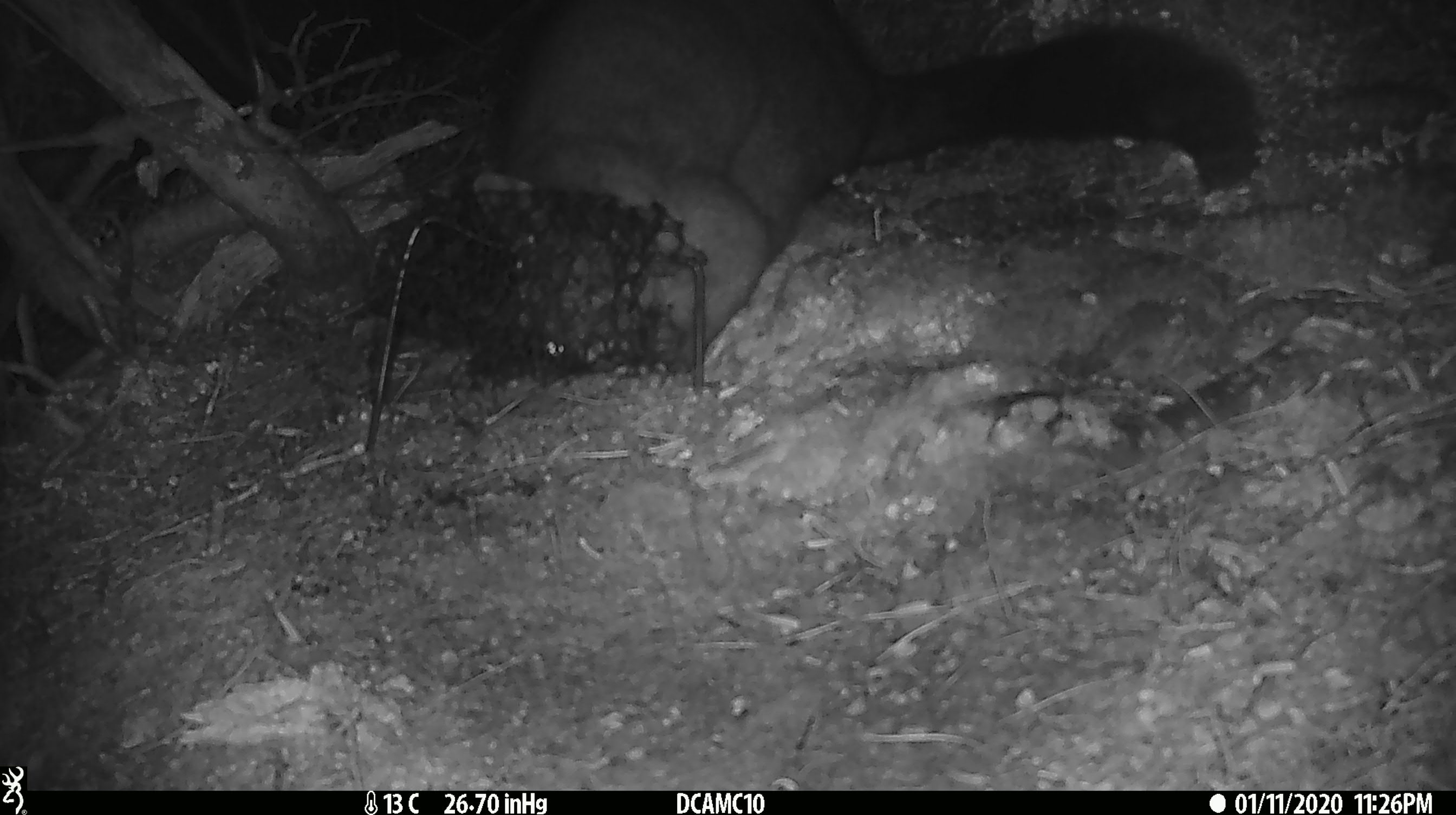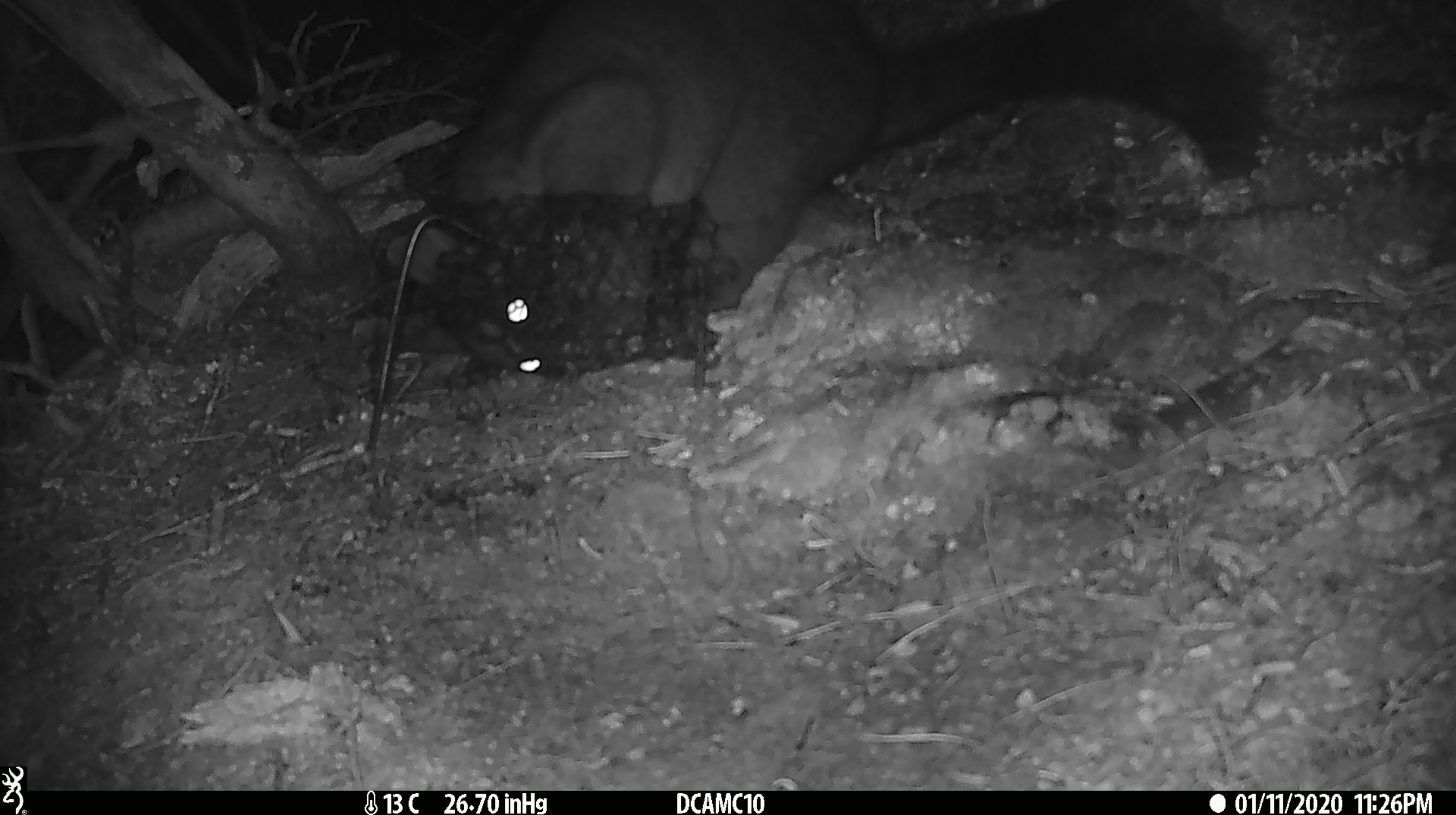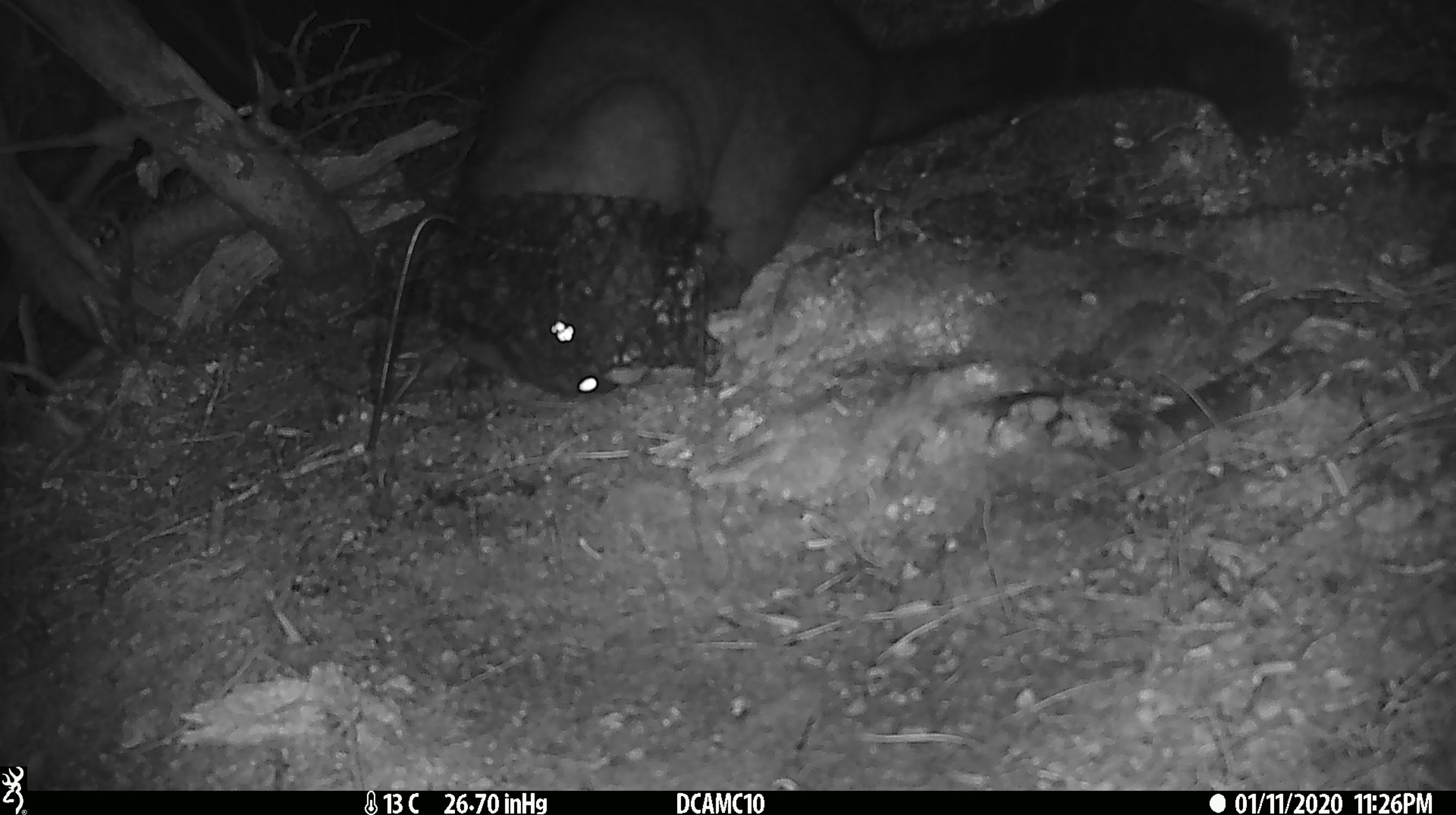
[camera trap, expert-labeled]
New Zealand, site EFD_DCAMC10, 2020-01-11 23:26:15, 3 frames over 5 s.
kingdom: Animalia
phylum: Chordata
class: Mammalia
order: Diprotodontia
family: Phalangeridae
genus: Trichosurus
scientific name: Trichosurus vulpecula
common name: common brushtail possum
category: possum